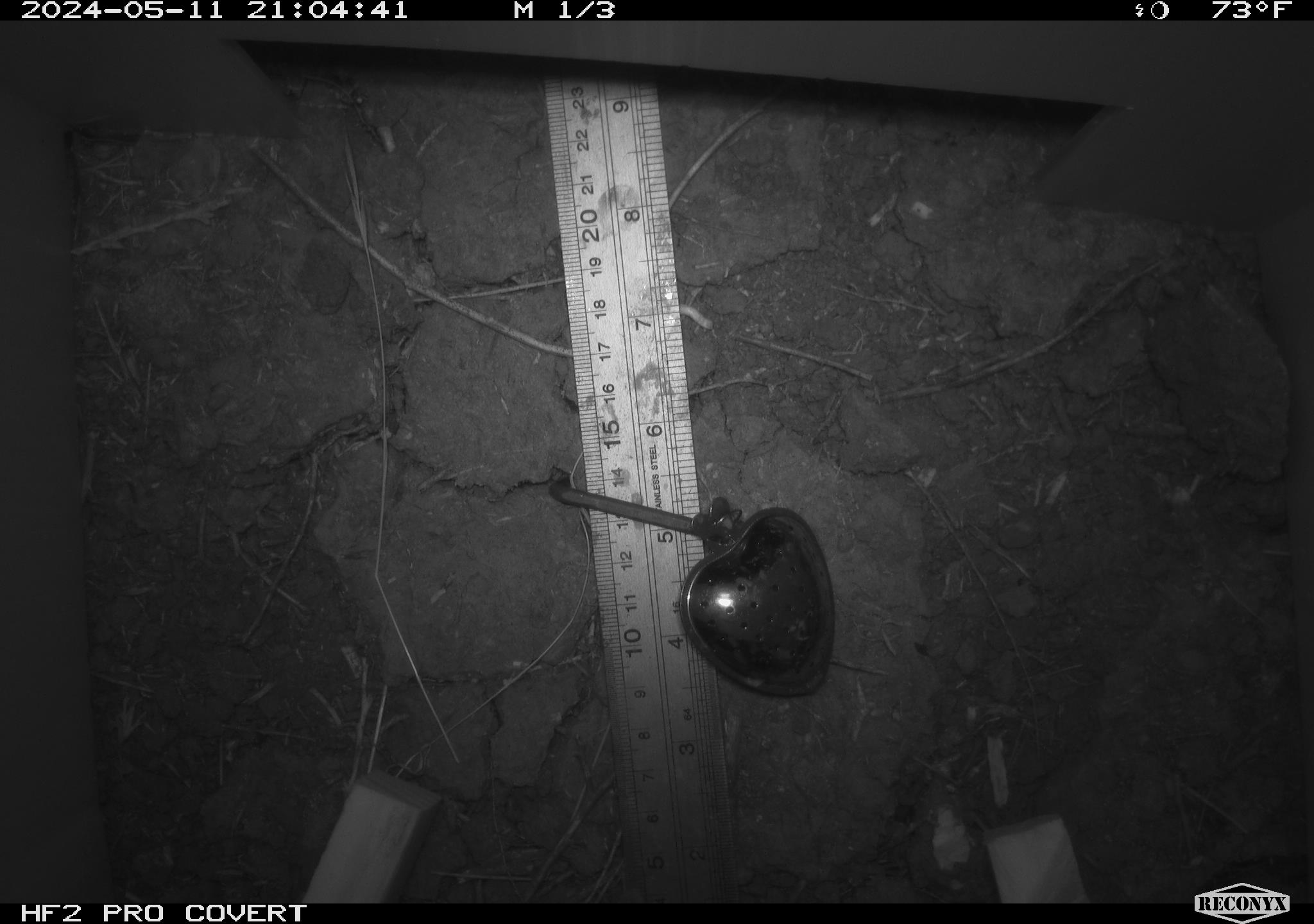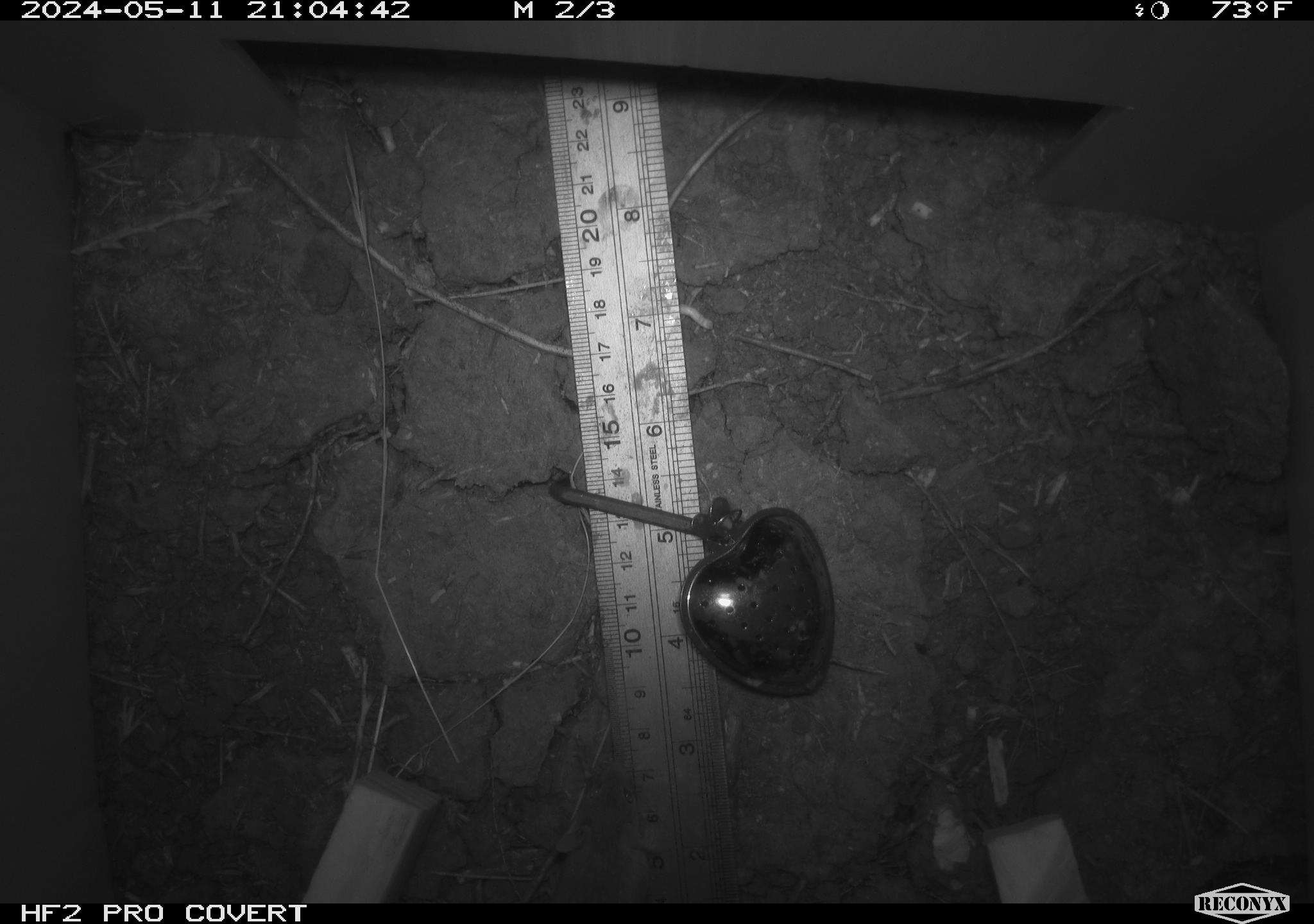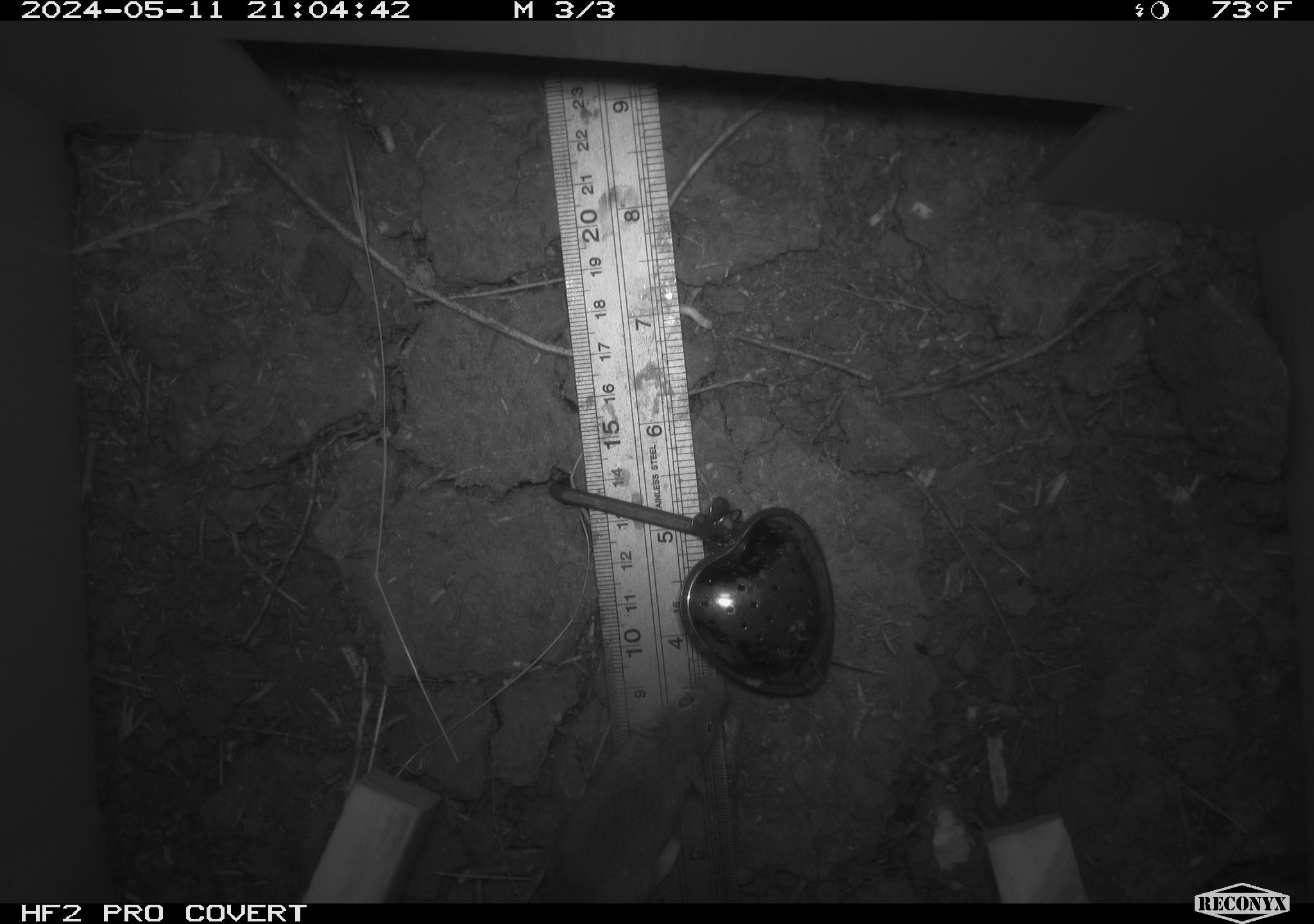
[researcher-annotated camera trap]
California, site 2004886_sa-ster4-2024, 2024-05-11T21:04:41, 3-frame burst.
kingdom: Animalia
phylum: Chordata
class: Mammalia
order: Rodentia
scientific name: Rodentia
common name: mouse species